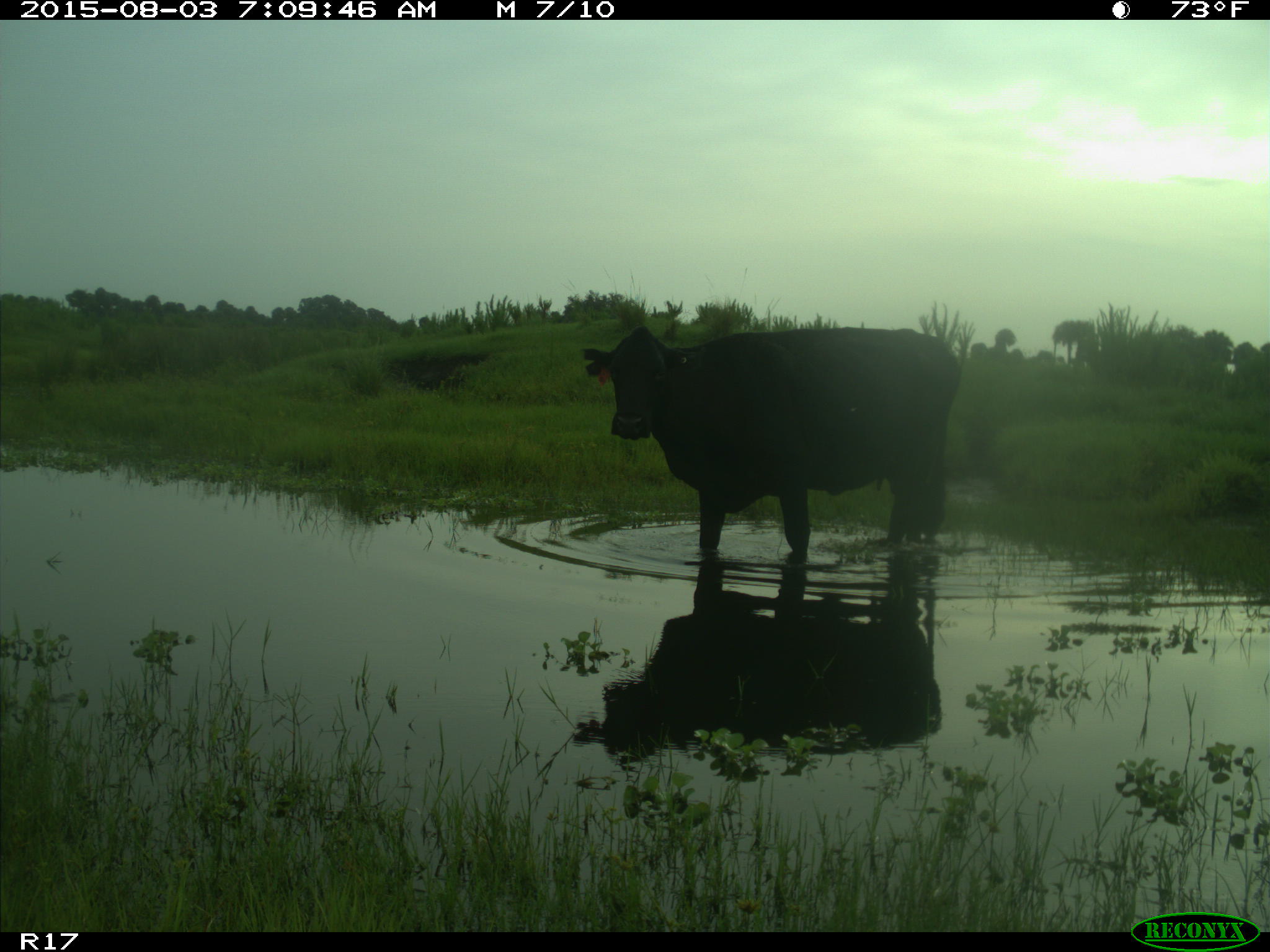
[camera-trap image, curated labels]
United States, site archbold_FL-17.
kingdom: Animalia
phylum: Chordata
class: Mammalia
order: Artiodactyla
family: Bovidae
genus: Bos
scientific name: Bos taurus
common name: domestic cow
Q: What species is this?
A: Bos taurus (domestic cow).